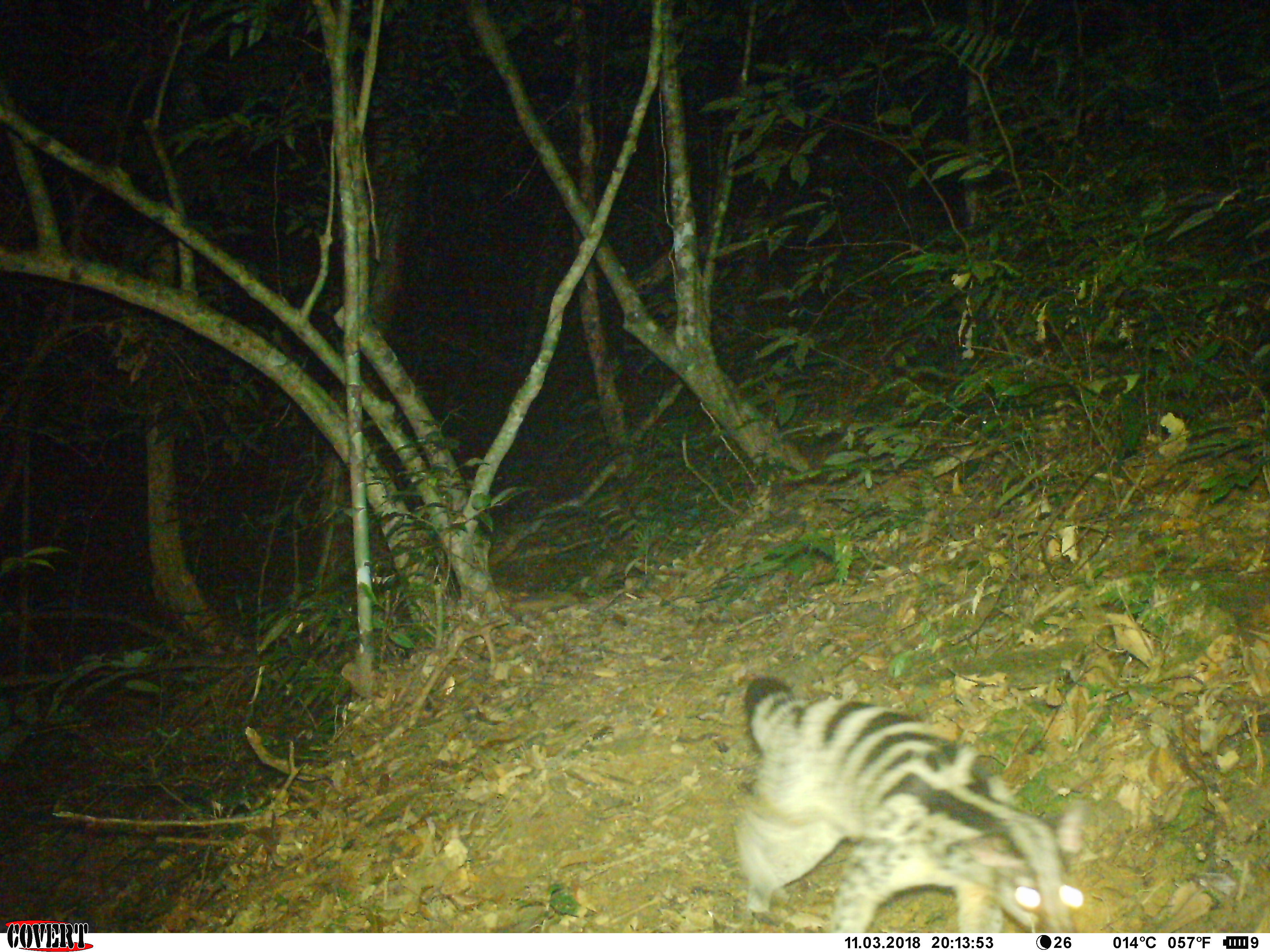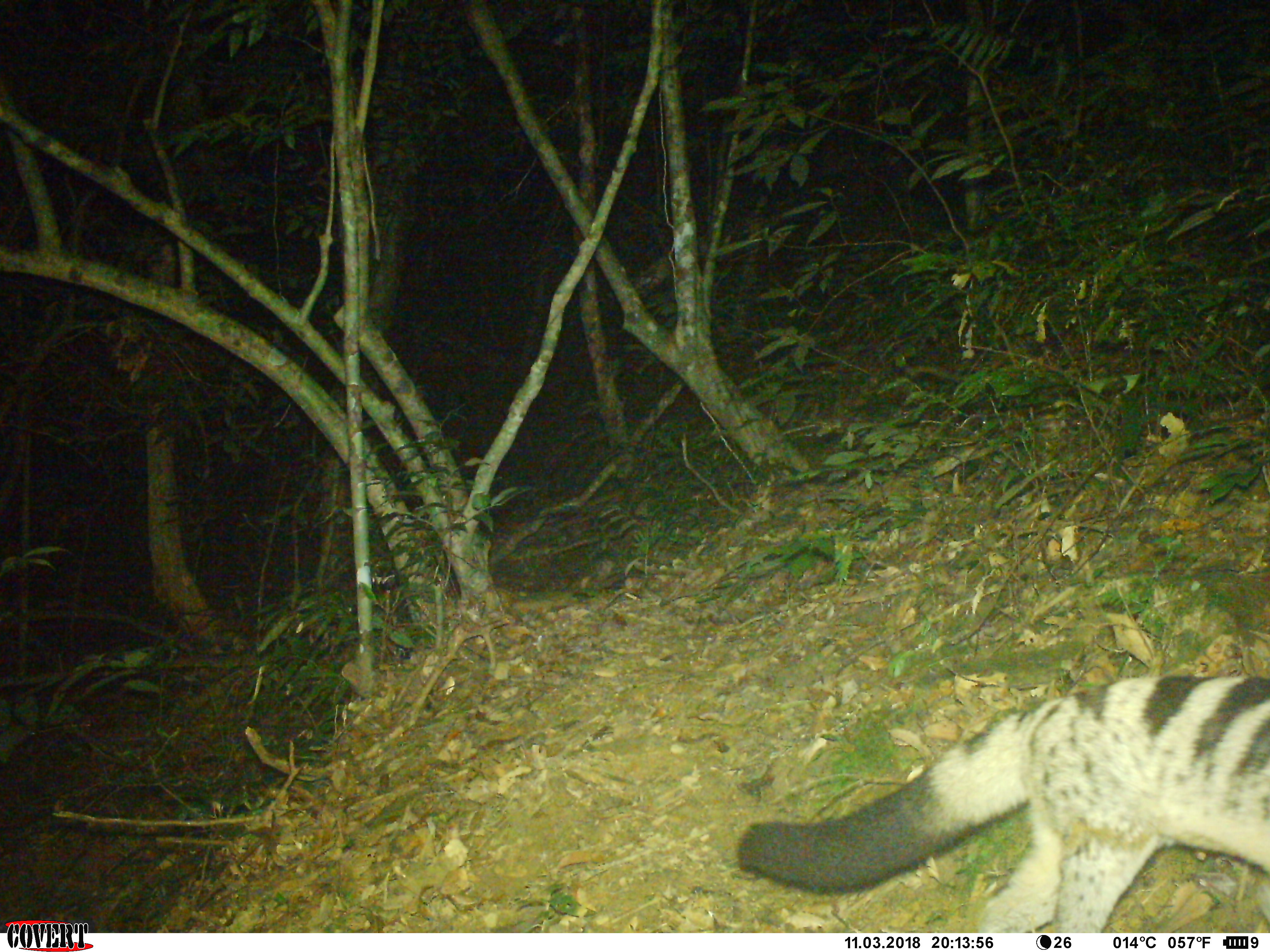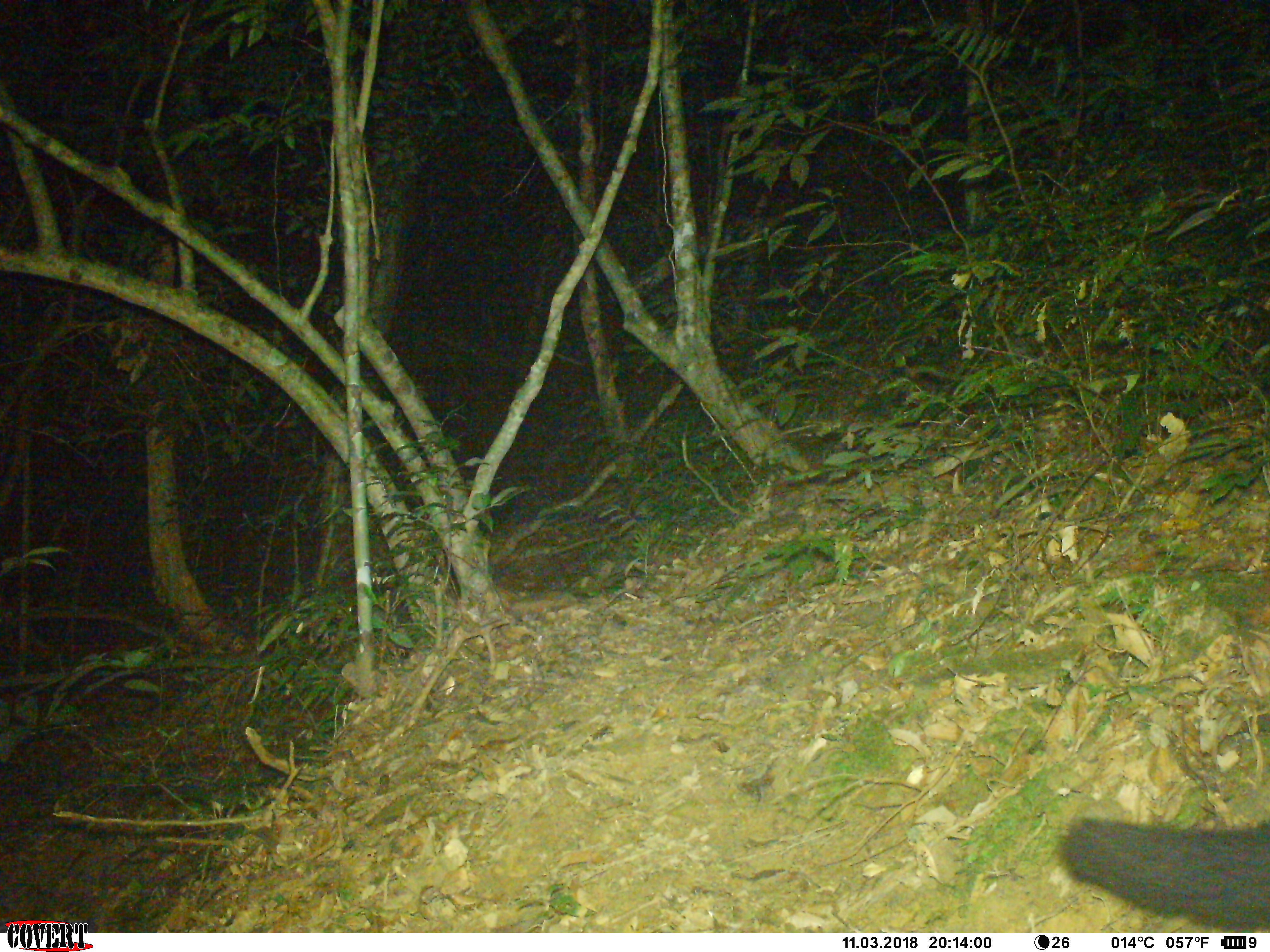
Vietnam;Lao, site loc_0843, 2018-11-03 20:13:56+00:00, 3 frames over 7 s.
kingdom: Animalia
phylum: Chordata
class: Mammalia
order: Carnivora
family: Viverridae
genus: Chrotogale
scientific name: Chrotogale owstoni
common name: owston's civet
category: owstons civet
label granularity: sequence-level